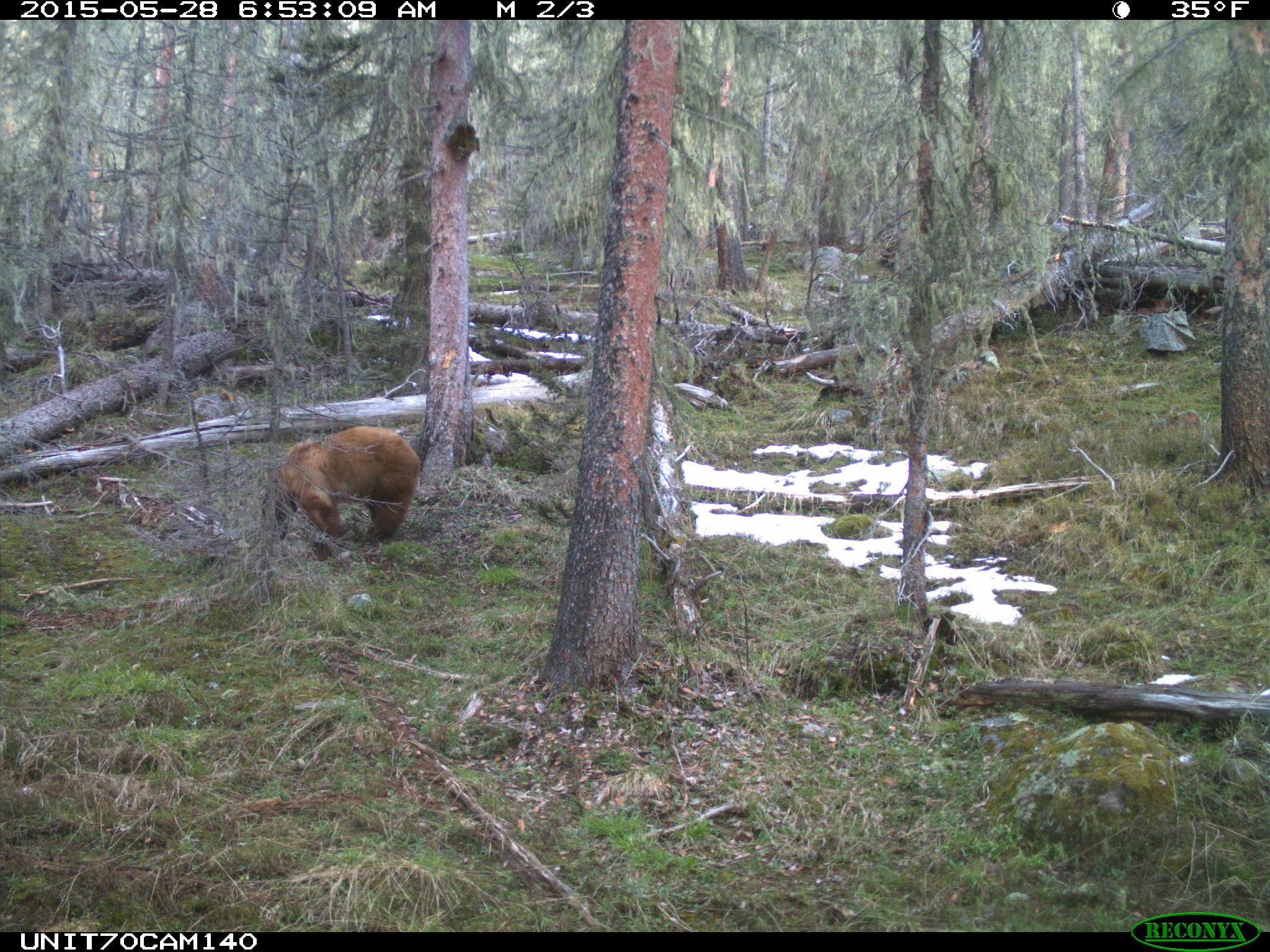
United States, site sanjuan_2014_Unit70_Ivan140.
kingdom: Animalia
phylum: Chordata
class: Mammalia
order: Carnivora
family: Ursidae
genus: Ursus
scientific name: Ursus americanus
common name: american black bear